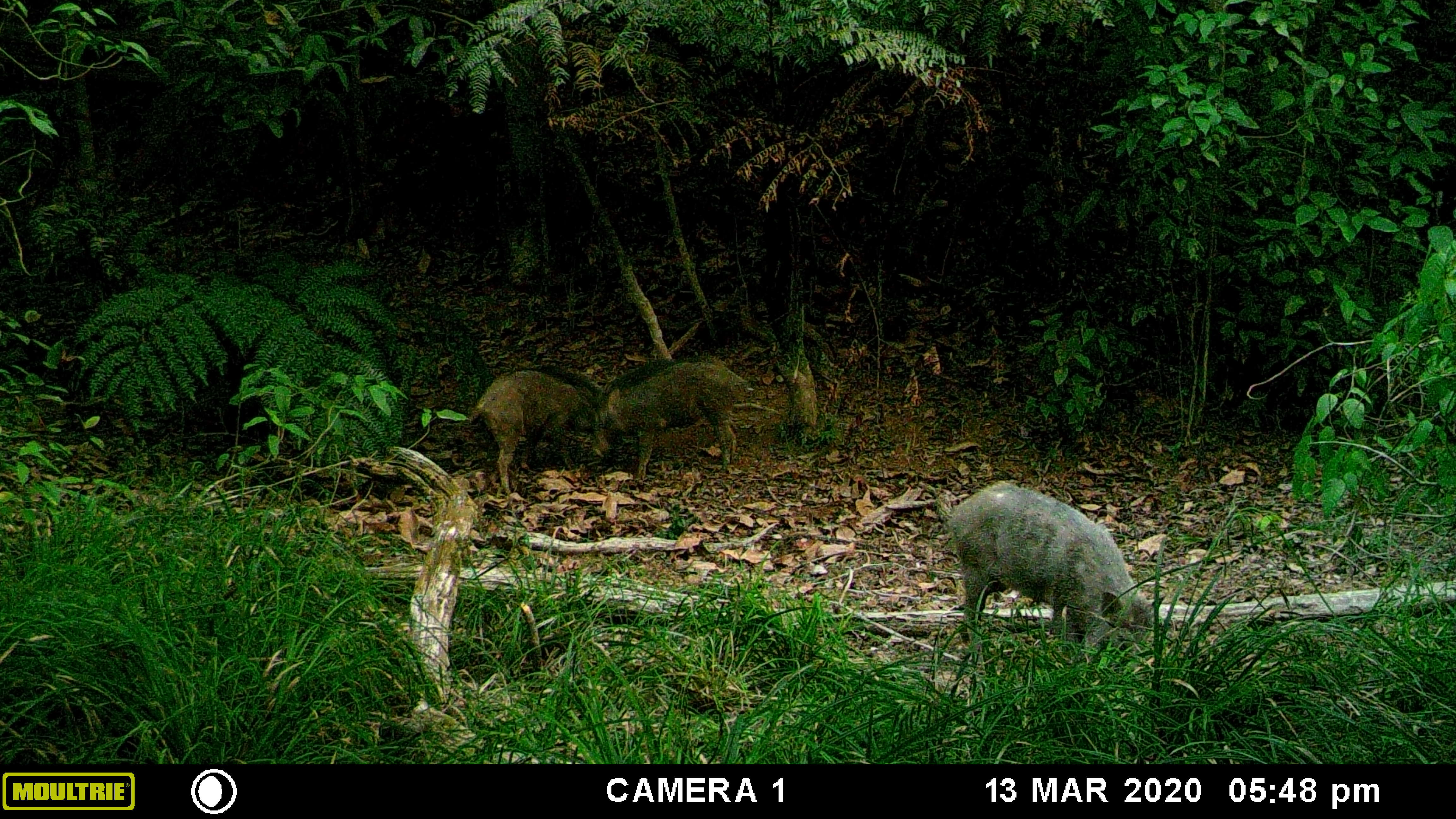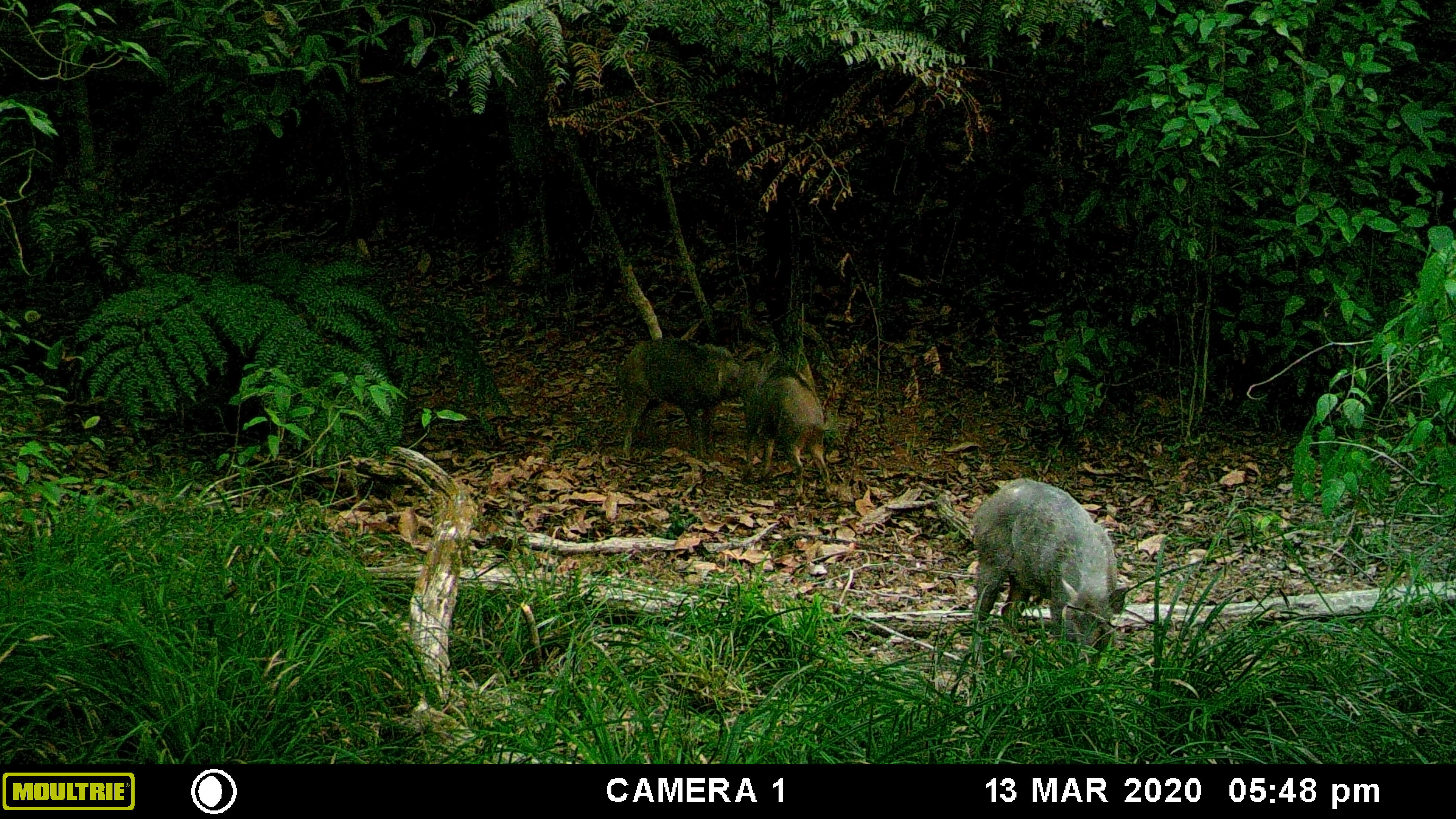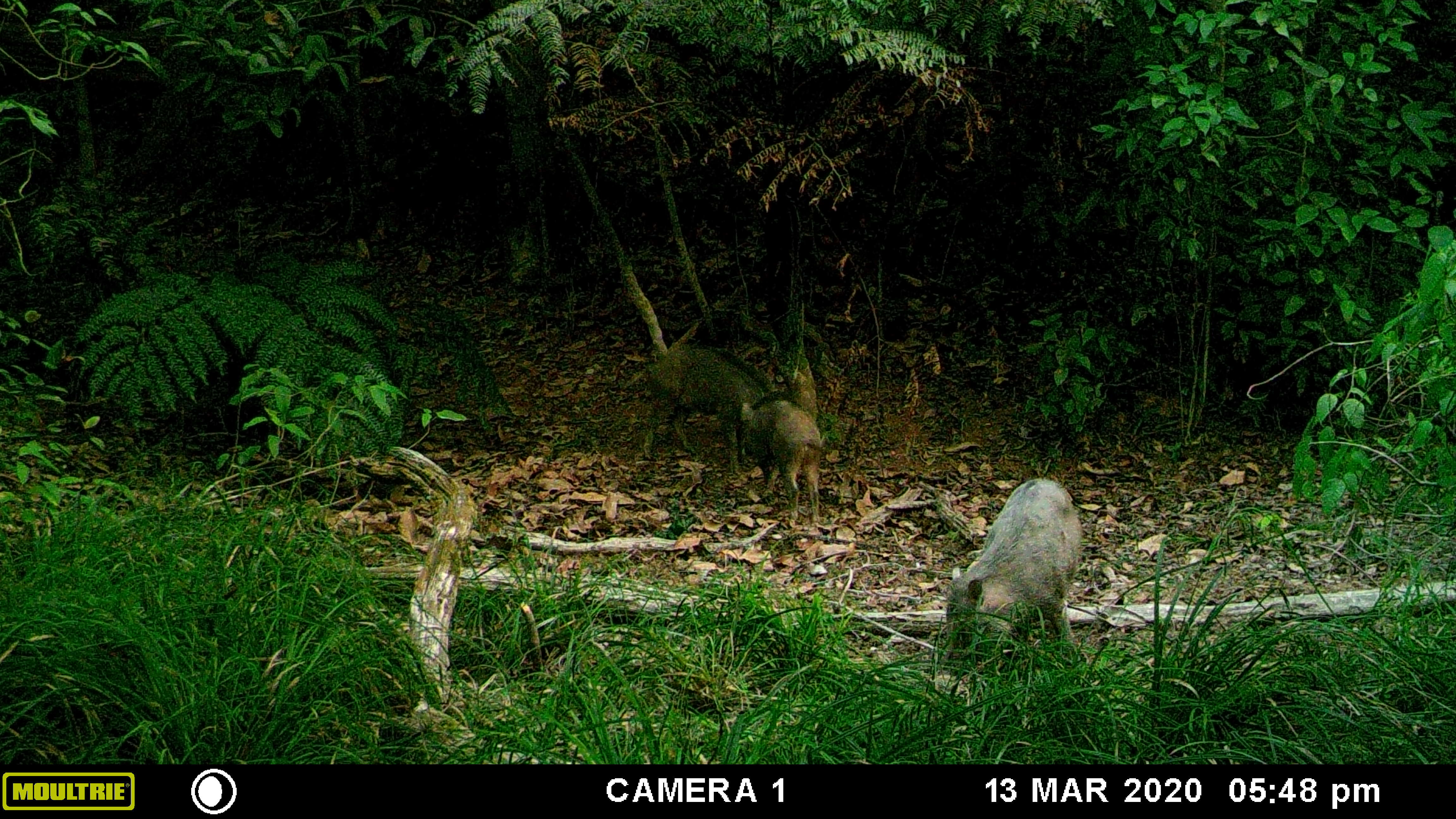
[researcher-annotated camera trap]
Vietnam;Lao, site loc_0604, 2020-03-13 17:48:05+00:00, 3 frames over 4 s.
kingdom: Animalia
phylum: Chordata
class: Mammalia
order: Artiodactyla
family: Suidae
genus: Sus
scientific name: Sus scrofa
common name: eurasian wild pig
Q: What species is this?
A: Eurasian wild pig (Sus scrofa).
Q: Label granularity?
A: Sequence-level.